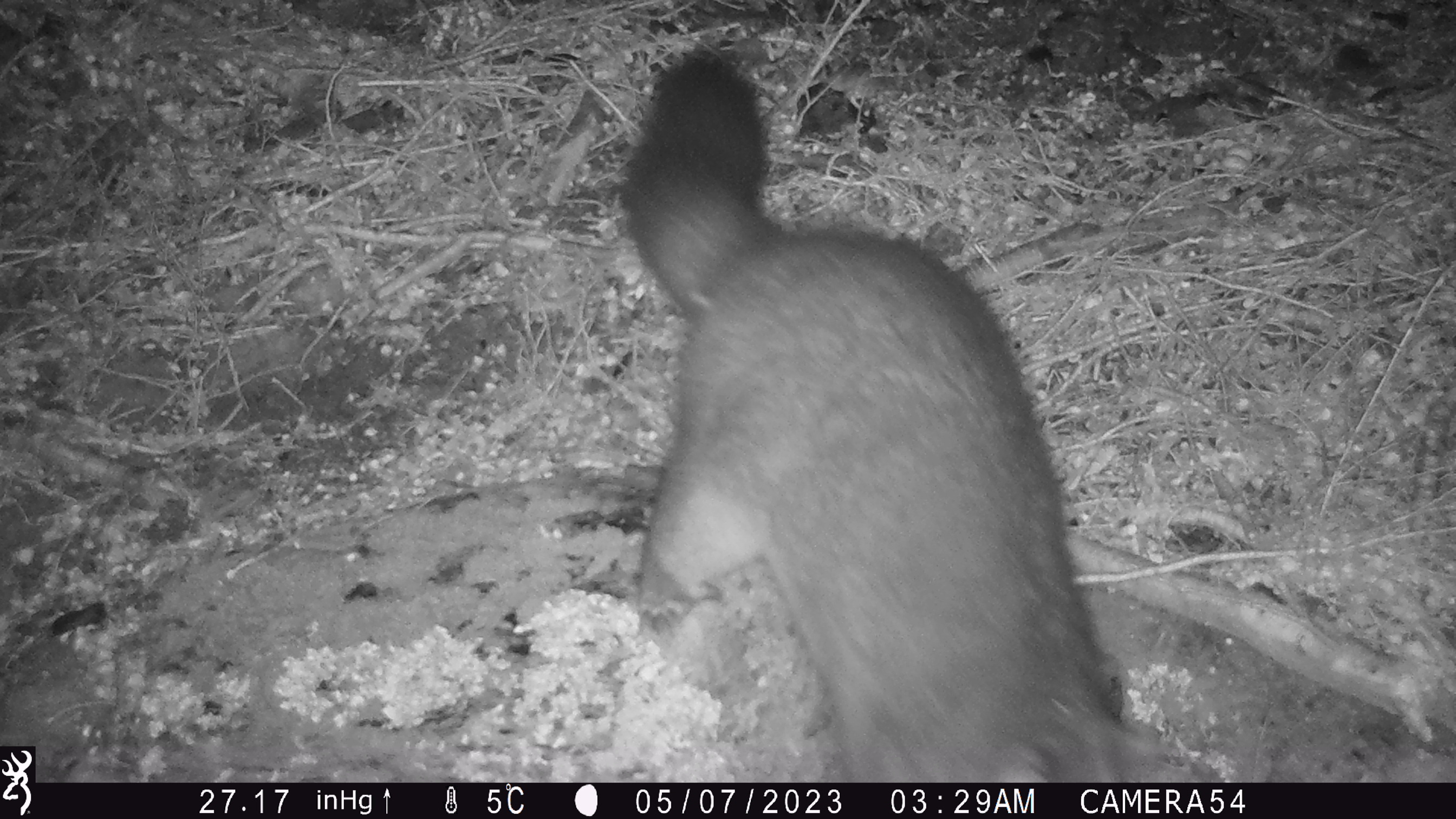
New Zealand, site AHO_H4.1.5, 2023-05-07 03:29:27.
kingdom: Animalia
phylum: Chordata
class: Mammalia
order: Carnivora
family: Mustelidae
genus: Mustela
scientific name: Mustela erminea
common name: stoat